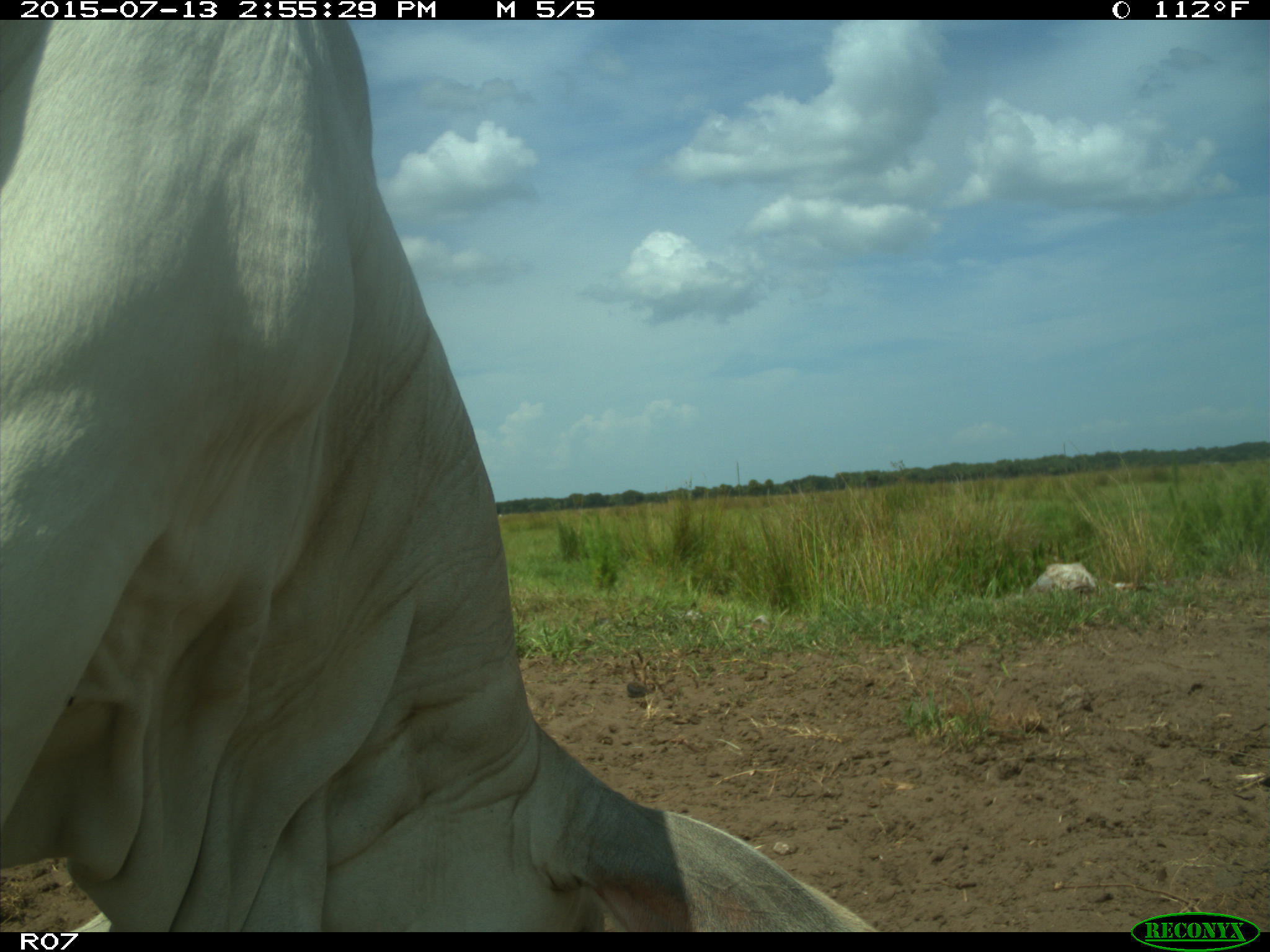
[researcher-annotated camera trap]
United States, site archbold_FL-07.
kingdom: Animalia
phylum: Chordata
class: Mammalia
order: Artiodactyla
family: Bovidae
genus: Bos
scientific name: Bos taurus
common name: domestic cow